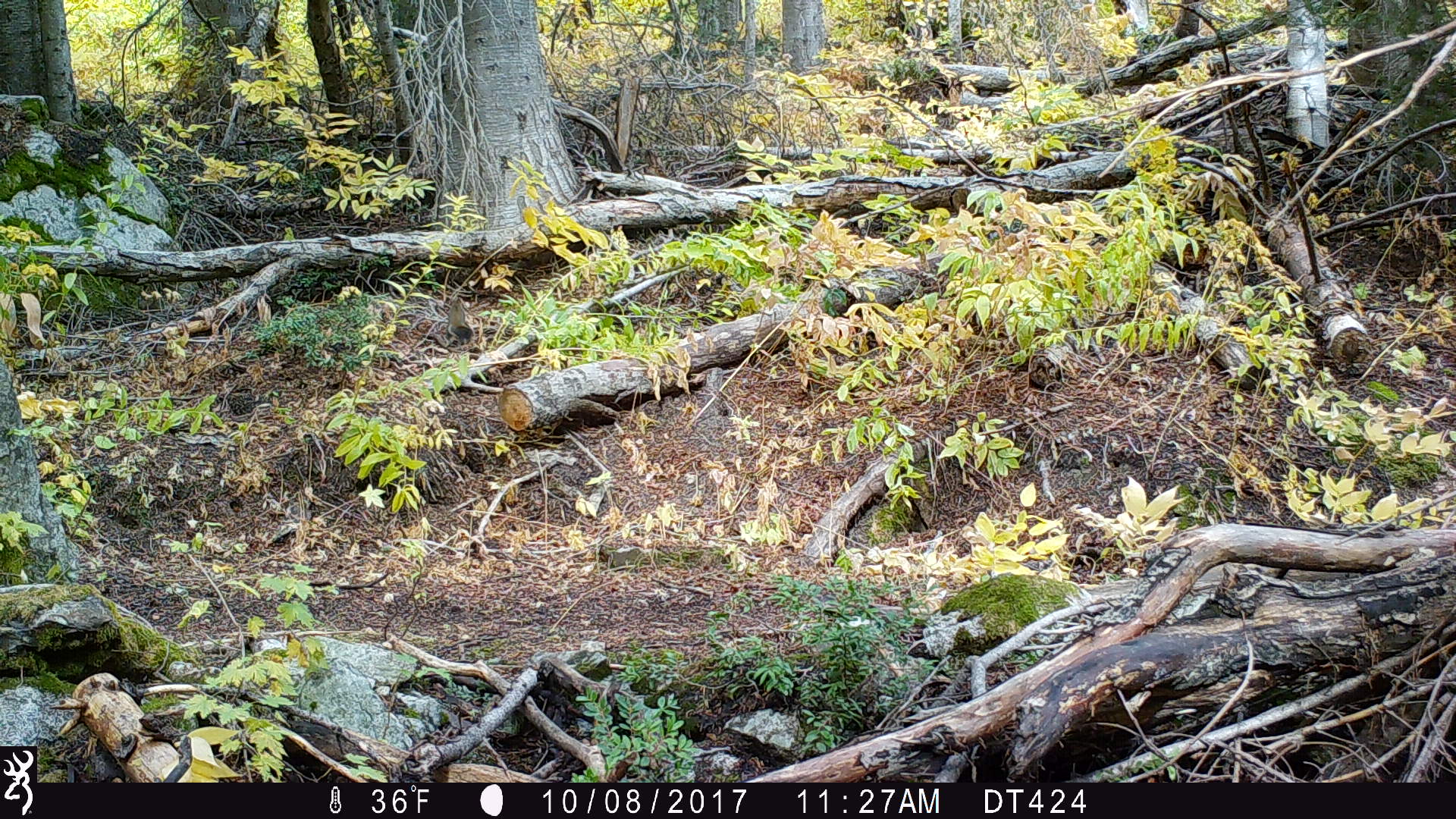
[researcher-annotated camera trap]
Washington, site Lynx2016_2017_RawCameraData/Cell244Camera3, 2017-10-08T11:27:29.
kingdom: Animalia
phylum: Chordata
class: Mammalia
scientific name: Mammalia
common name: small mammal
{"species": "small mammal (Mammalia)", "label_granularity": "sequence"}